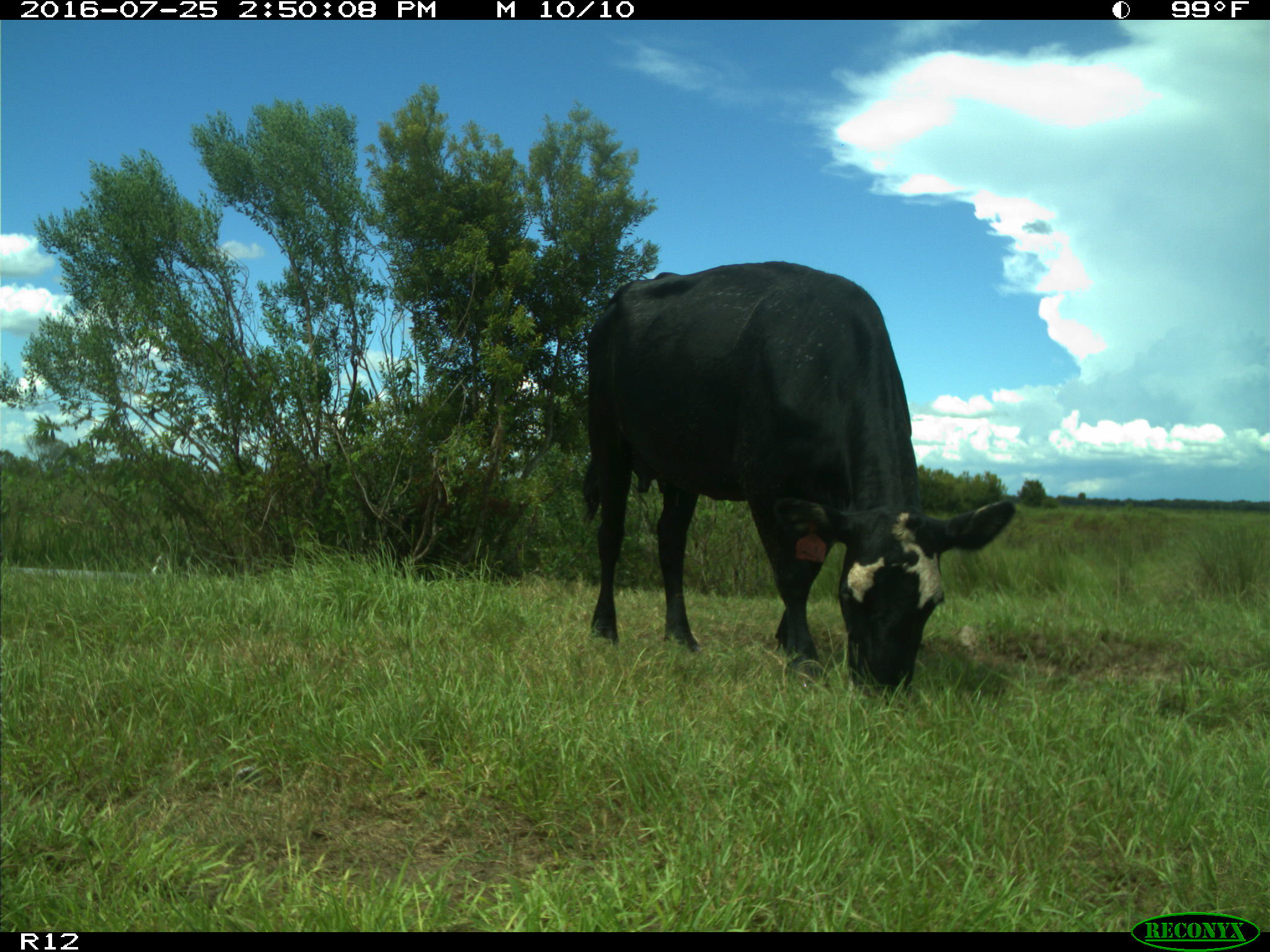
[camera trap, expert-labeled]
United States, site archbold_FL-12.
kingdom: Animalia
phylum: Chordata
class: Mammalia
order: Artiodactyla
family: Bovidae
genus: Bos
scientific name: Bos taurus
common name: domestic cow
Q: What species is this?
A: Bos taurus (domestic cow).